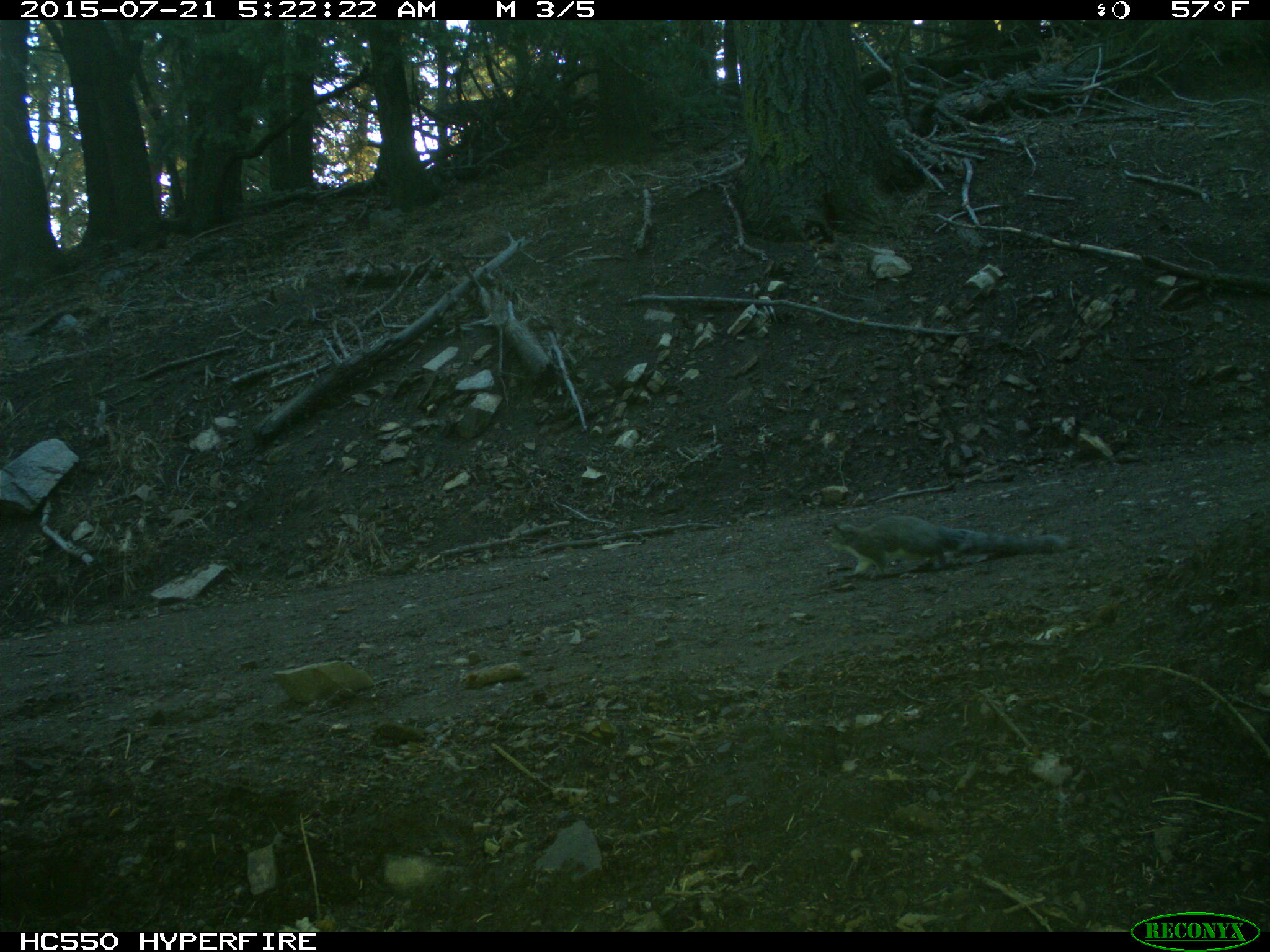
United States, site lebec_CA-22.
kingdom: Animalia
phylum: Chordata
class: Mammalia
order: Rodentia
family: Sciuridae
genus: Sciurus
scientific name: Sciurus carolinensis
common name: eastern gray squirrel